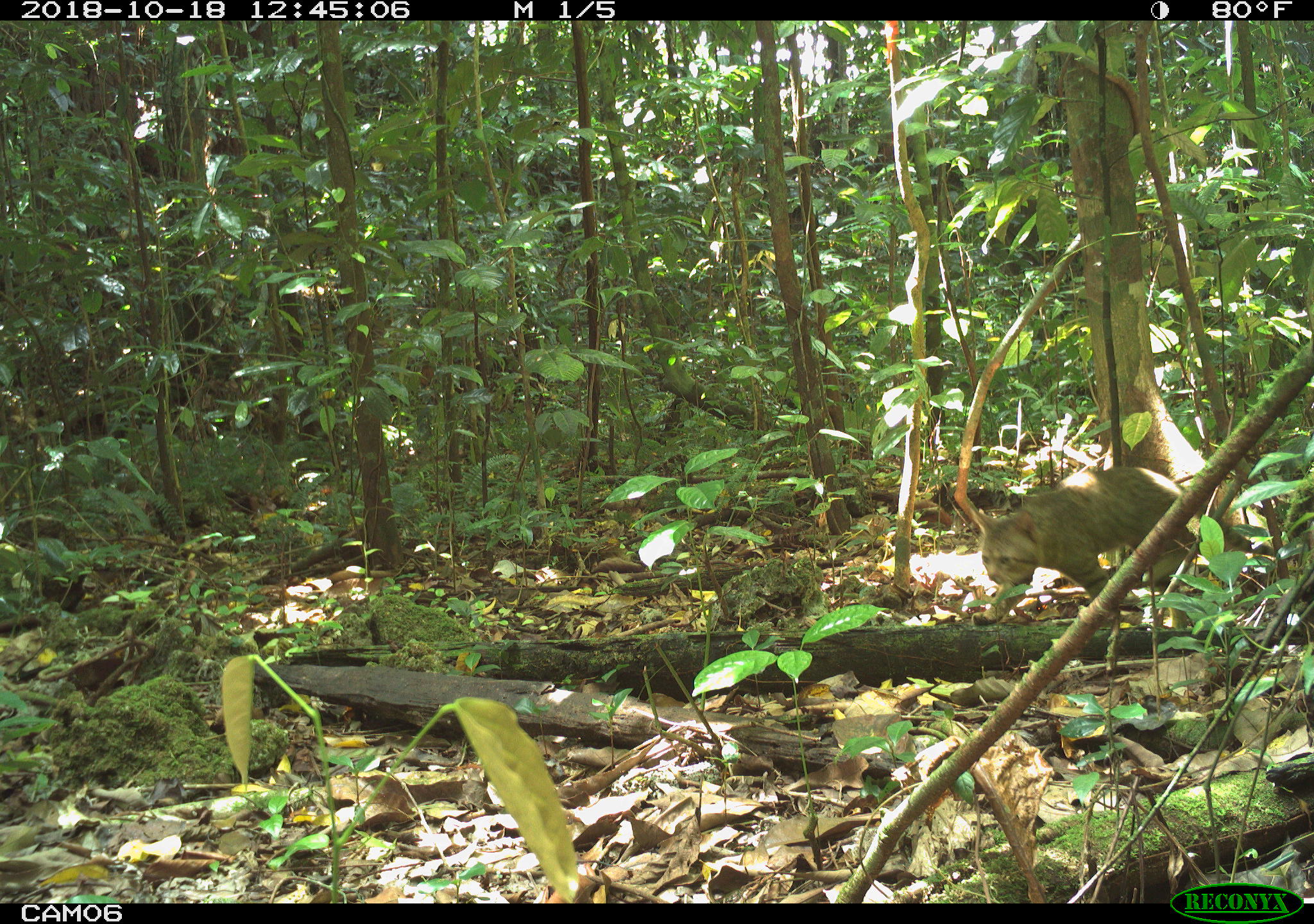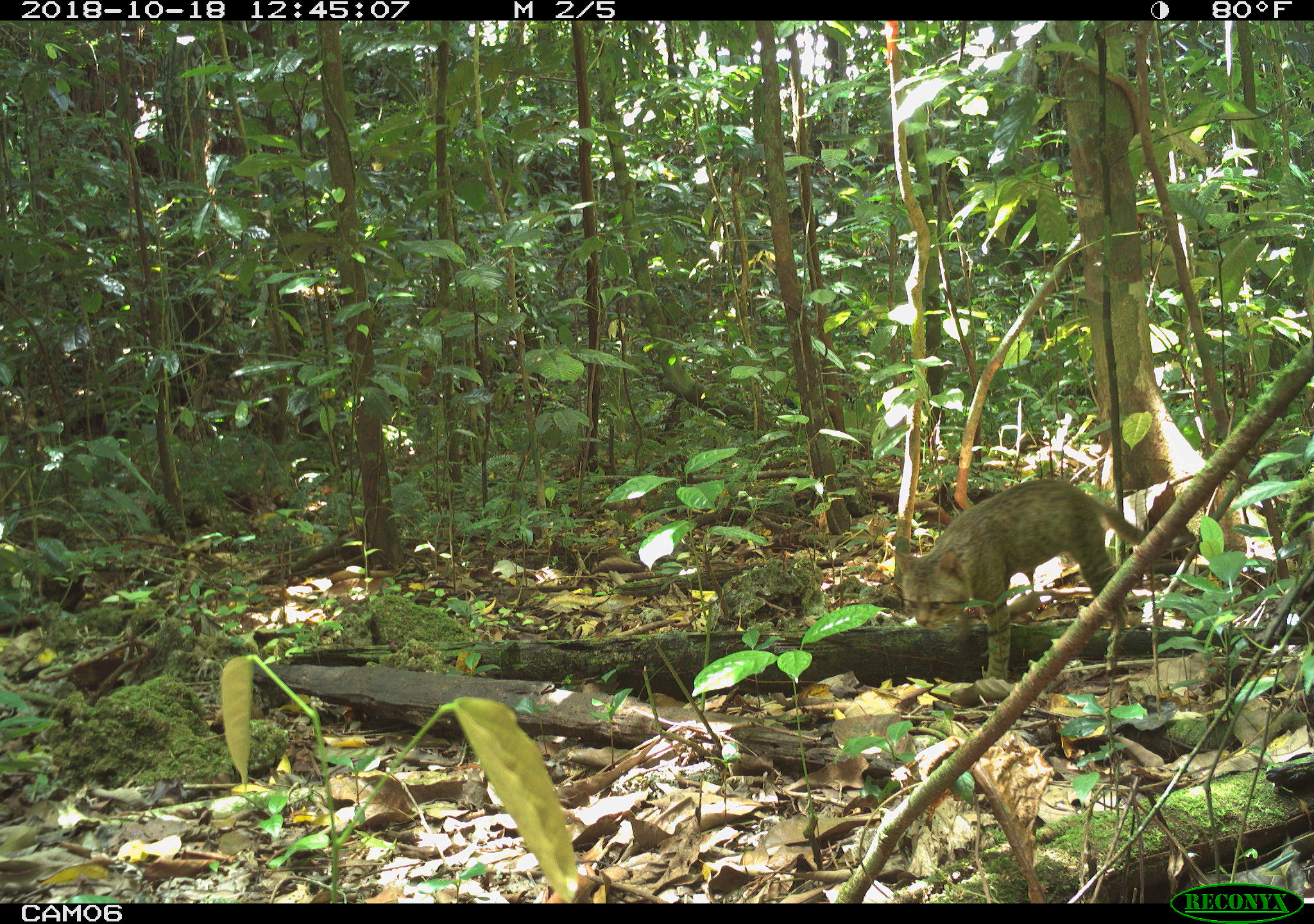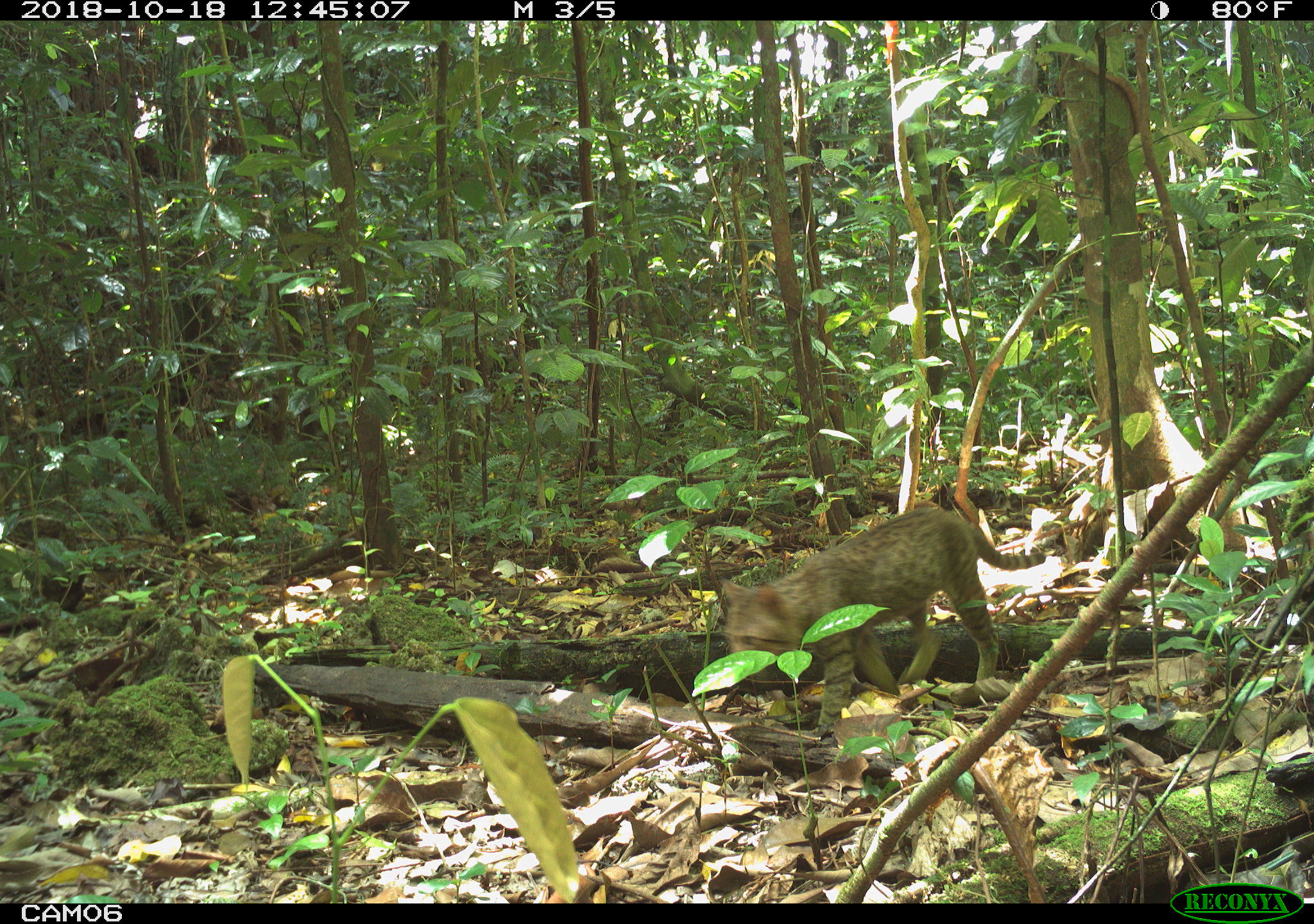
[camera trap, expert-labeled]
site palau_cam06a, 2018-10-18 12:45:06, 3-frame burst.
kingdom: Animalia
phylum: Chordata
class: Mammalia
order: Carnivora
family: Felidae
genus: Felis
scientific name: Felis catus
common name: cat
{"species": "cat (Felis catus)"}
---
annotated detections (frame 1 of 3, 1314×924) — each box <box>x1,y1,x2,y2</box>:
cat: <box>953,464,1191,619</box>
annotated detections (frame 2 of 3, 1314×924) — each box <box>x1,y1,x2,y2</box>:
cat: <box>889,480,1149,663</box>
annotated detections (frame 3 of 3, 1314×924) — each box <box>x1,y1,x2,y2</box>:
cat: <box>710,503,1059,712</box>